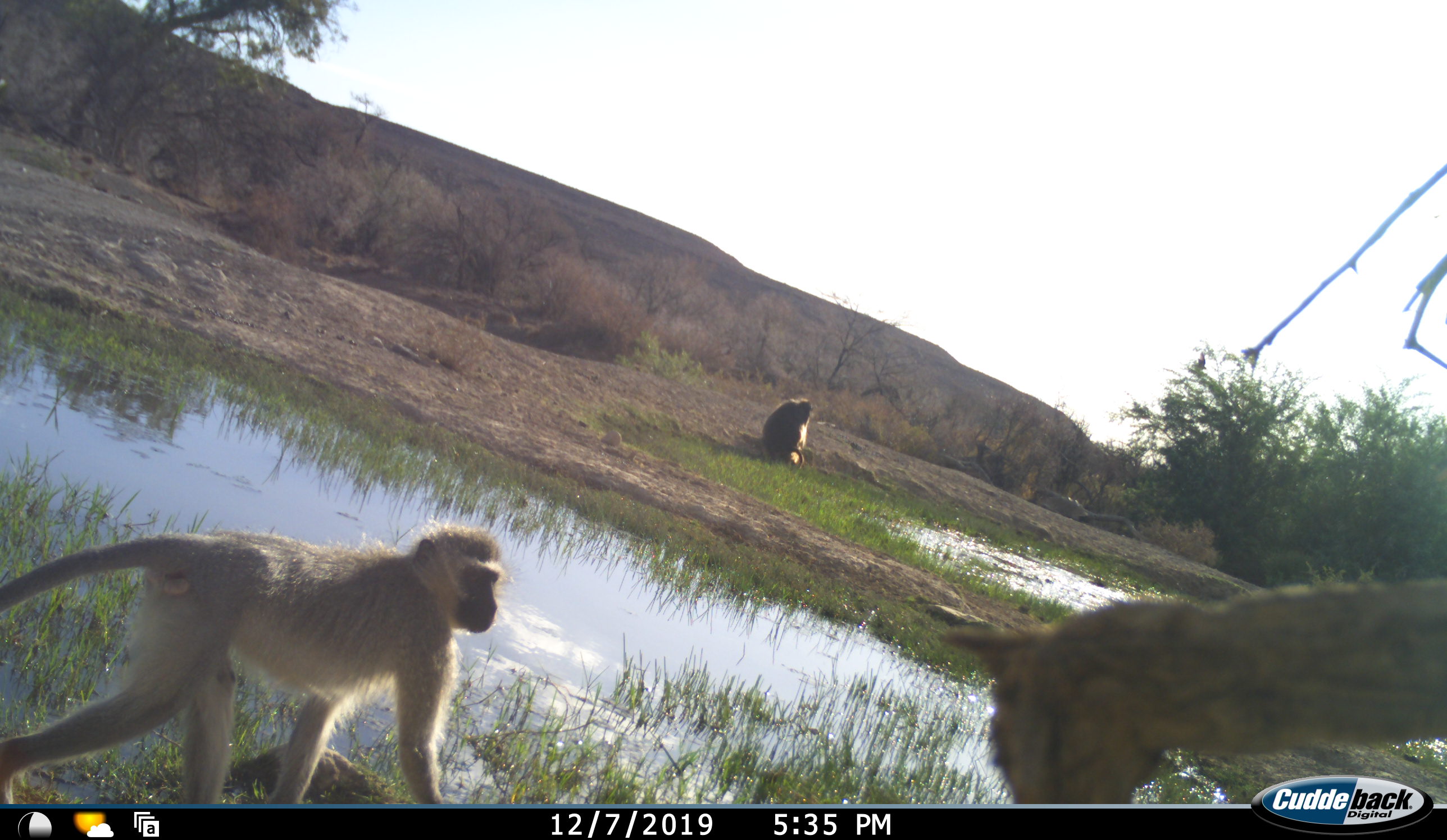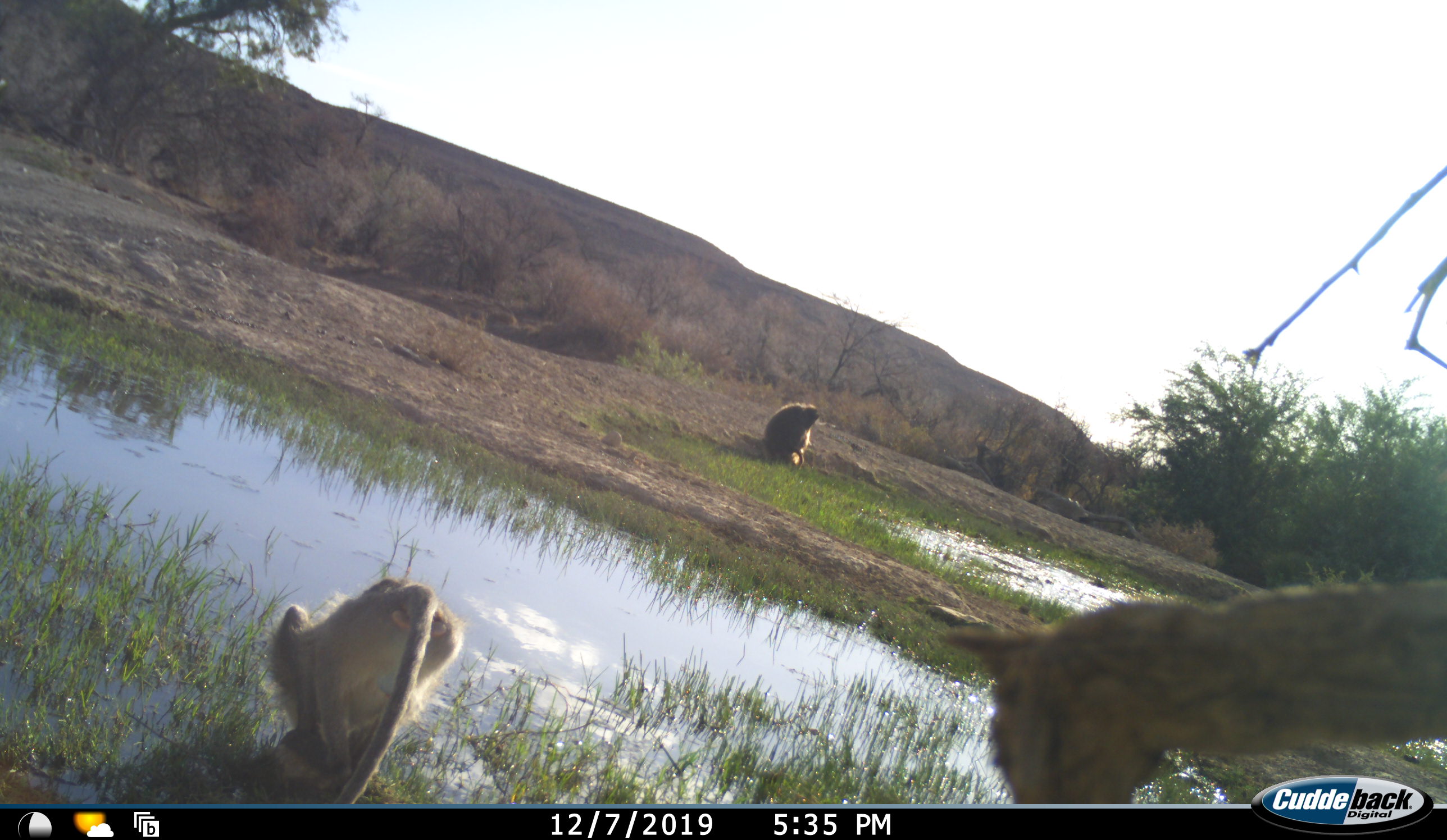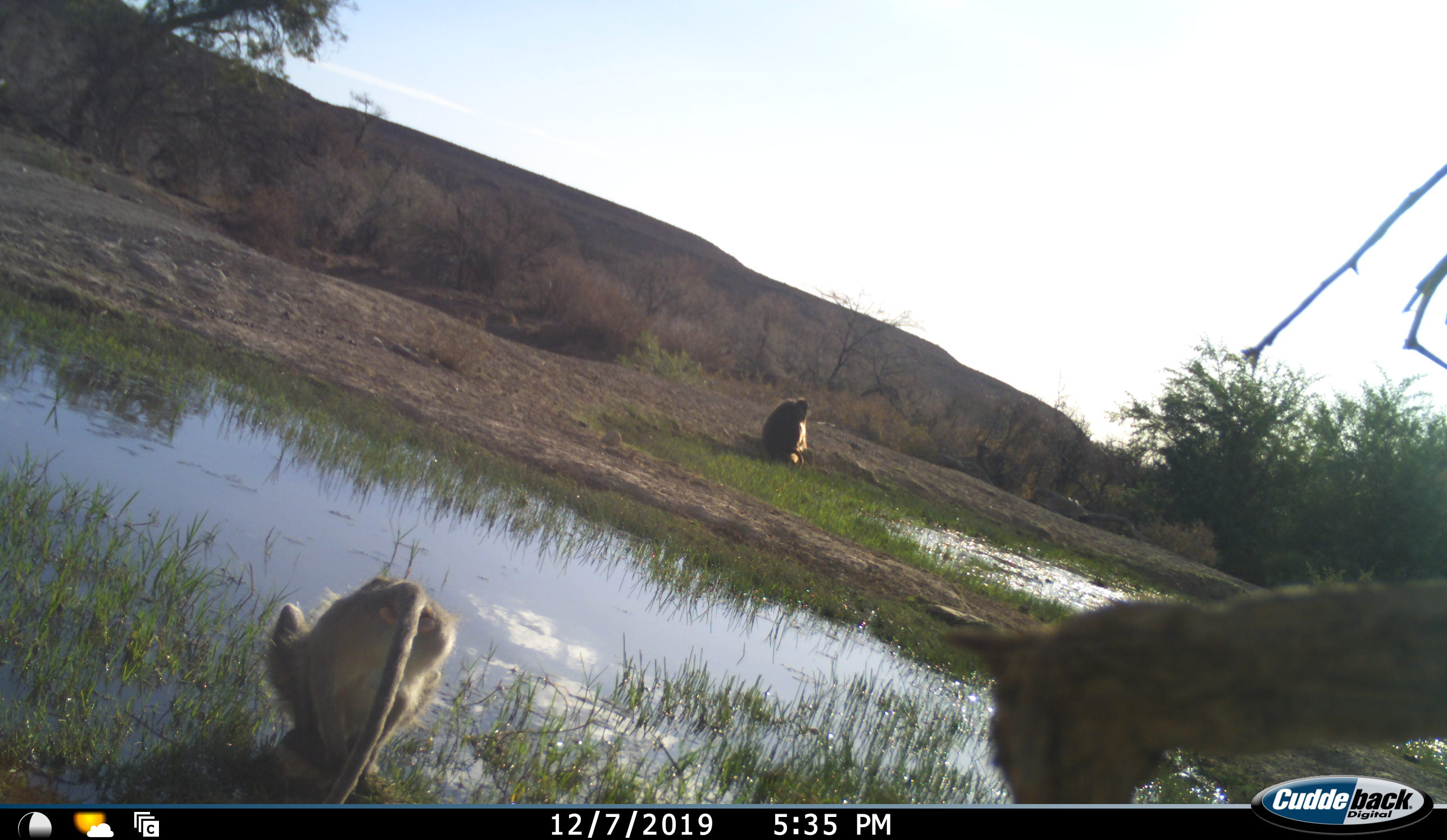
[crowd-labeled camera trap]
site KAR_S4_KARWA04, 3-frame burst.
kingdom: Animalia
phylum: Chordata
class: Mammalia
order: Primates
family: Cercopithecidae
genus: Chlorocebus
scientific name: Chlorocebus pygerythrus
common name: vervet monkey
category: monkeyvervet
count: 1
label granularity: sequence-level